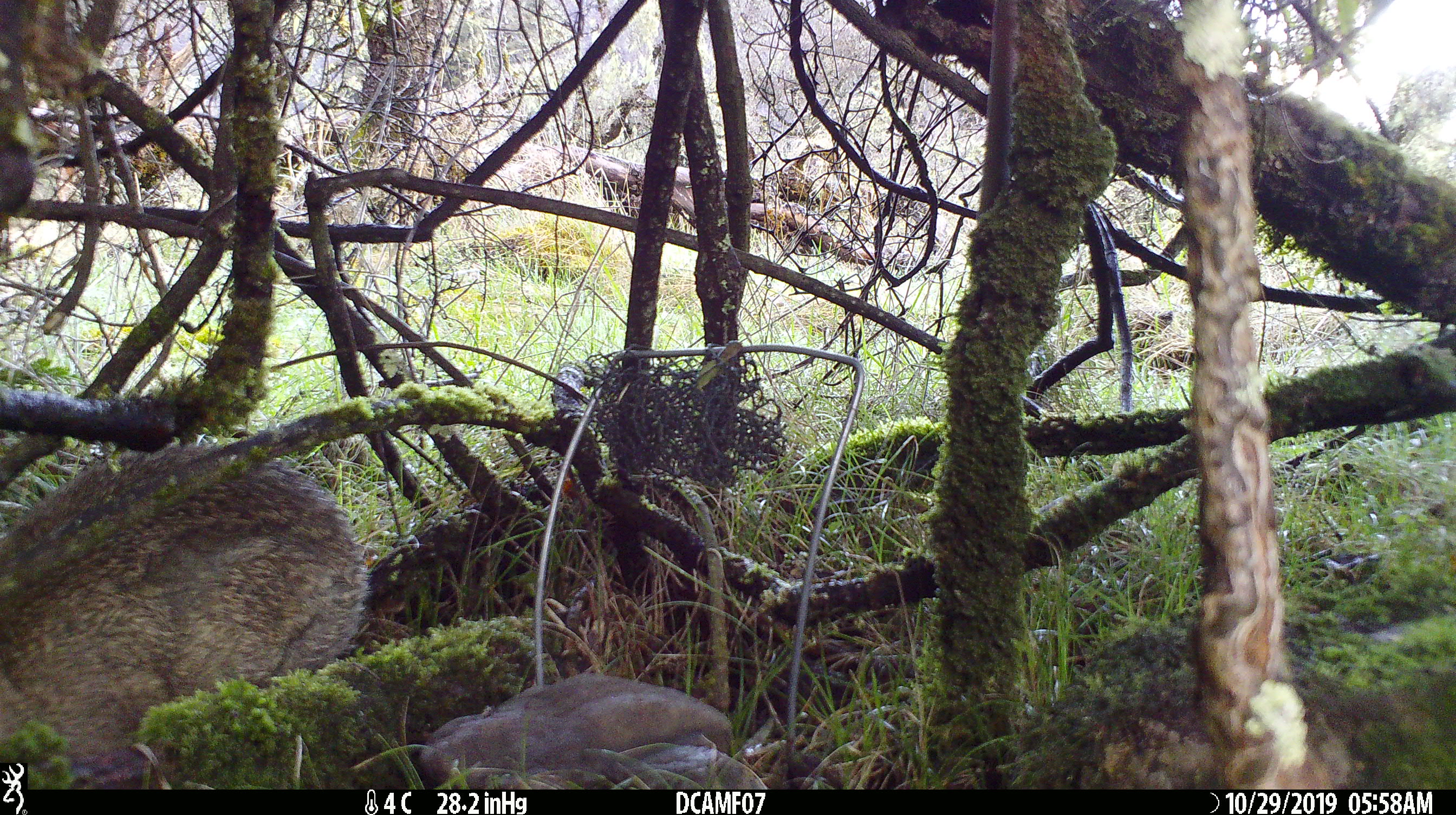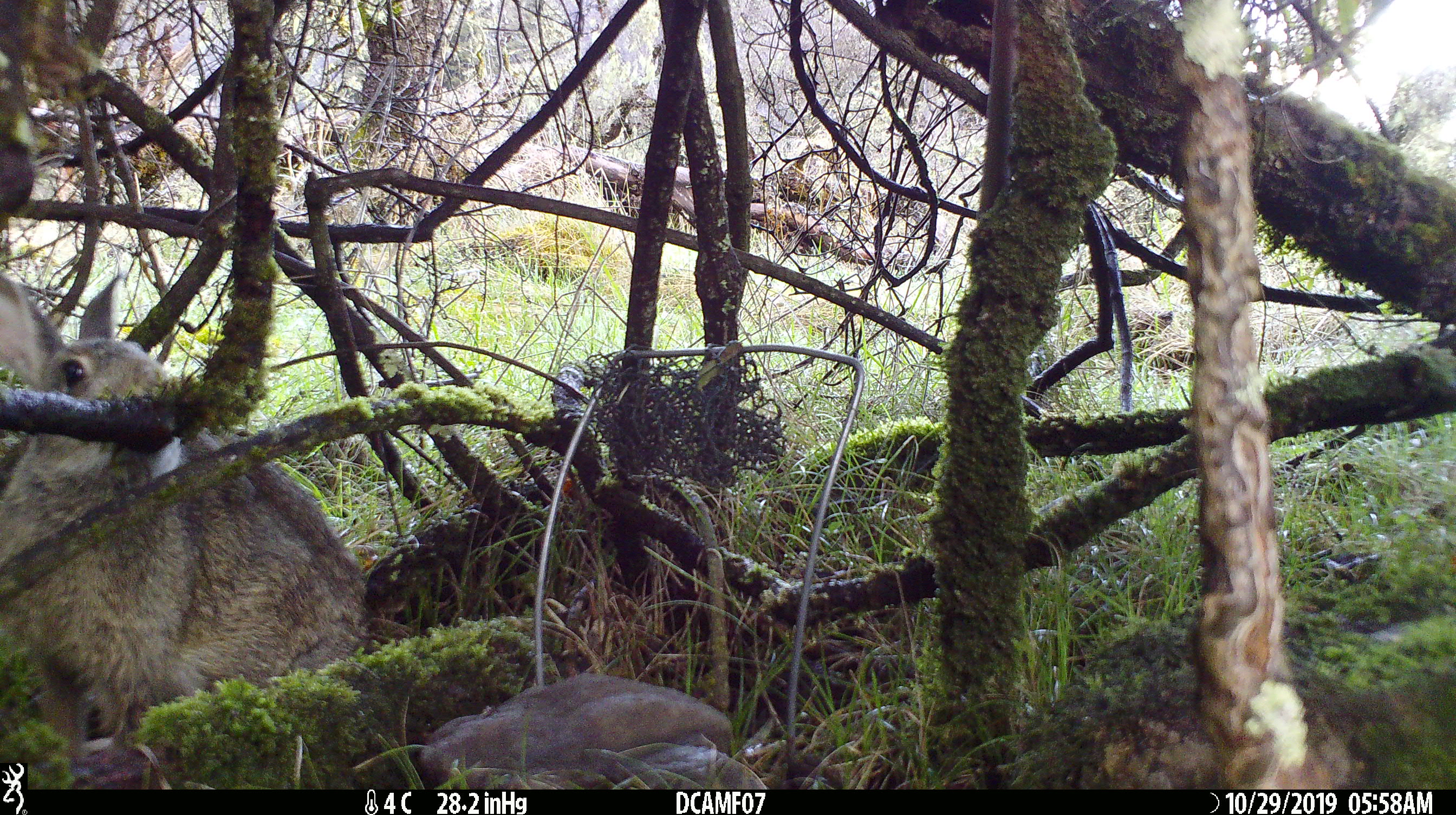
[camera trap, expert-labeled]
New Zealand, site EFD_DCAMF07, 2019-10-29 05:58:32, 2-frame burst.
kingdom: Animalia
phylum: Chordata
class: Mammalia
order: Lagomorpha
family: Leporidae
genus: Oryctolagus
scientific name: Oryctolagus cuniculus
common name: european rabbit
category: rabbit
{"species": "rabbit (european rabbit) (Oryctolagus cuniculus)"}